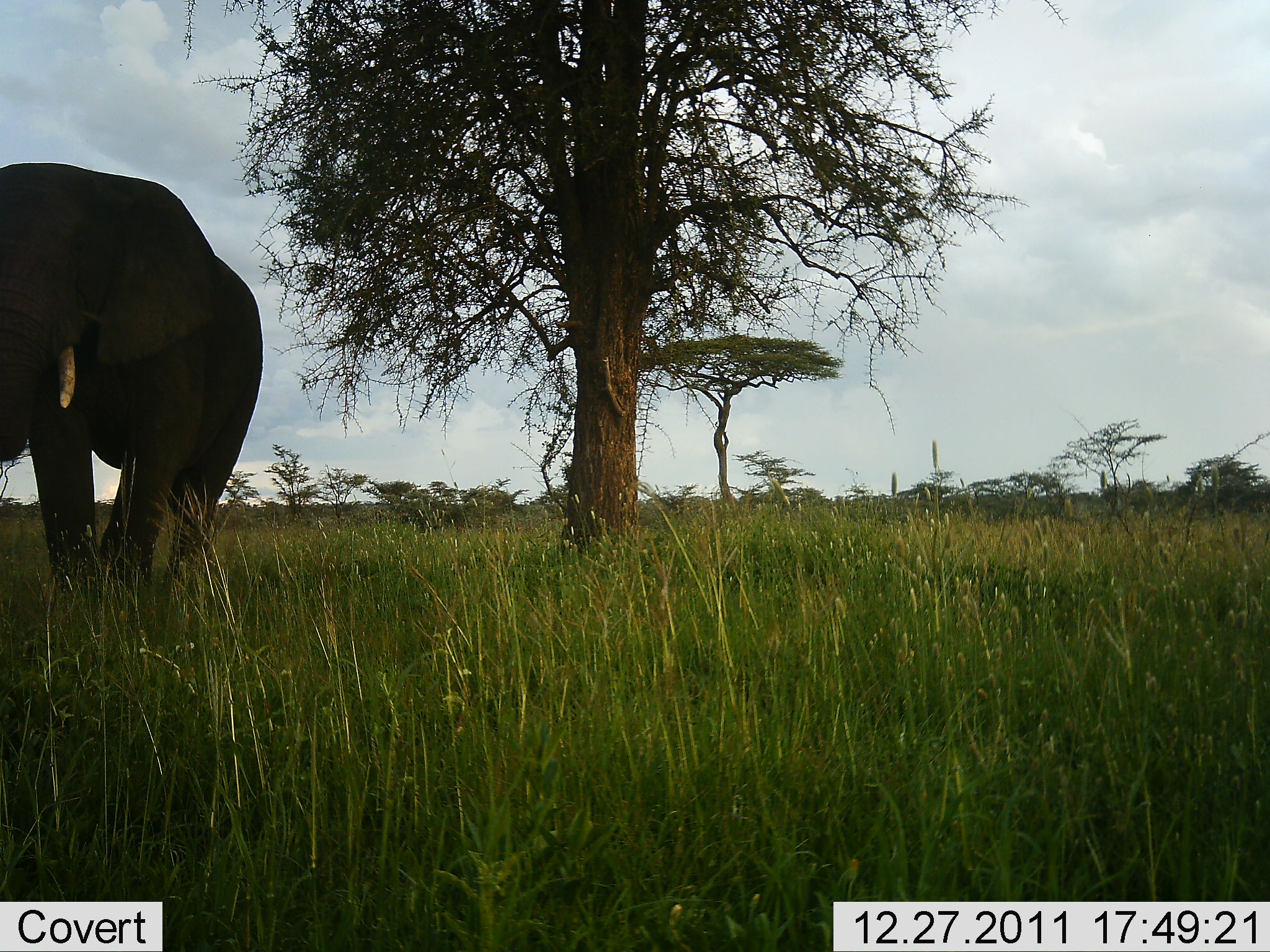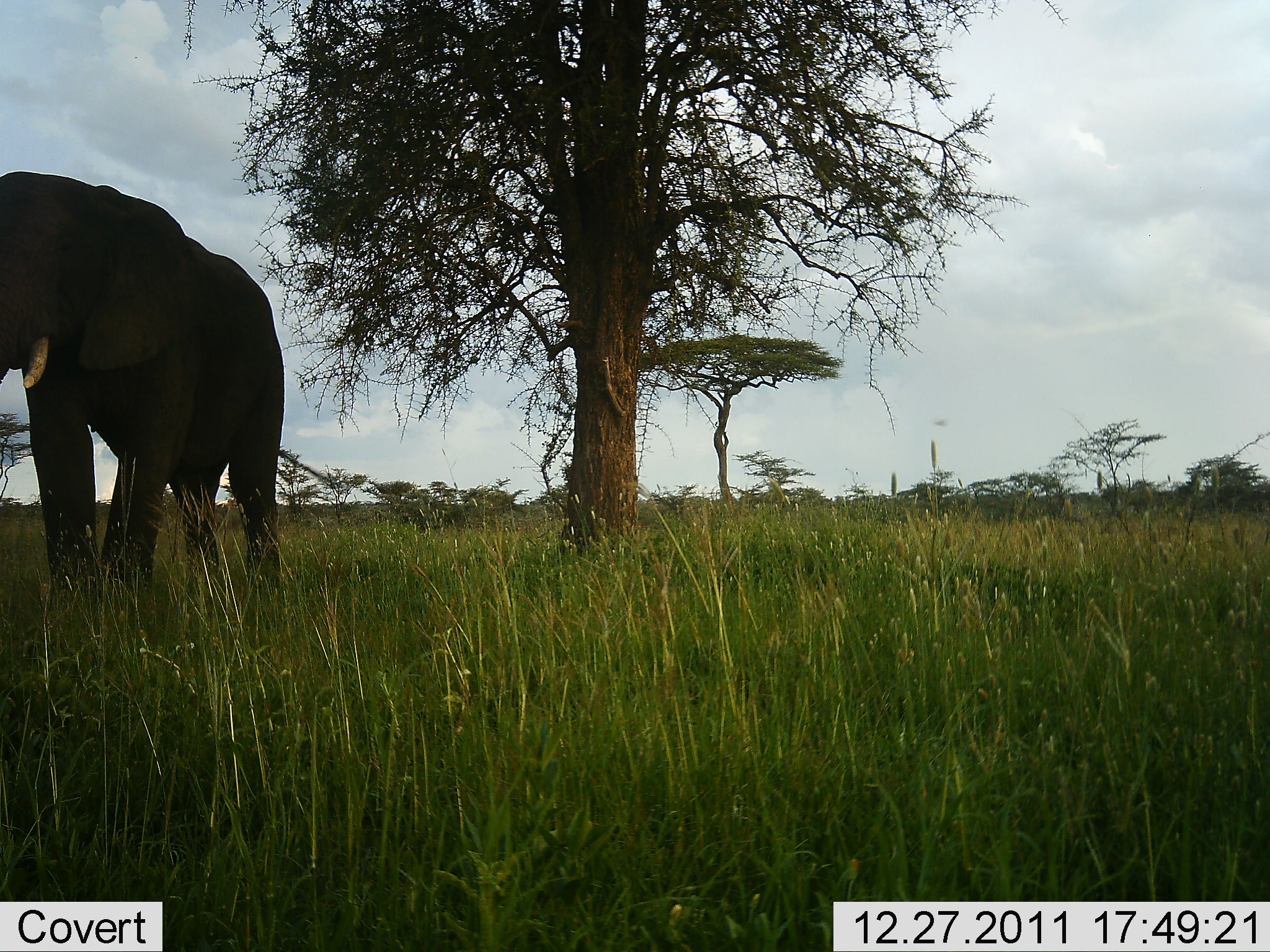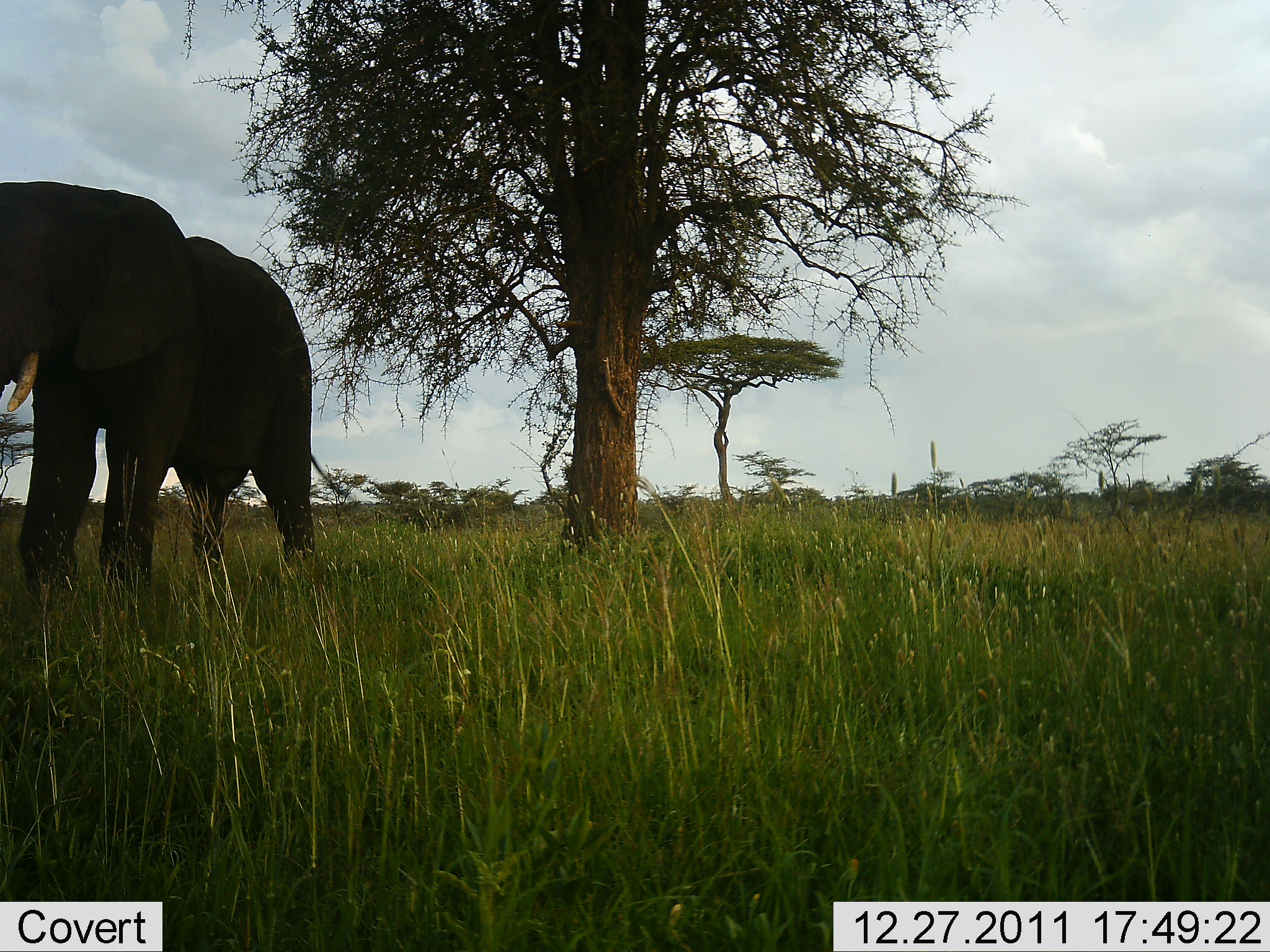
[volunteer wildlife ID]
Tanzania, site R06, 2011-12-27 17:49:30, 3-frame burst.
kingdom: Animalia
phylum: Chordata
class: Mammalia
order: Proboscidea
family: Elephantidae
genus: Loxodonta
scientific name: Loxodonta africana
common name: african bush elephant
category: elephant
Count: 1.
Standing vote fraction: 75%.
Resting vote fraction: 0%.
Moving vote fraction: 33%.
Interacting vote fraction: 0%.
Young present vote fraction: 0%.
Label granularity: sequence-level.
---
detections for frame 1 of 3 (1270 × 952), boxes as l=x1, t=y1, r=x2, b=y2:
animal: l=0, t=154, r=263, b=597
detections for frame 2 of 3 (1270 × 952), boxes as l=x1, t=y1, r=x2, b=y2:
animal: l=0, t=161, r=286, b=582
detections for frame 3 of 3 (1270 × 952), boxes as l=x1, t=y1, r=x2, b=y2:
animal: l=0, t=171, r=316, b=582